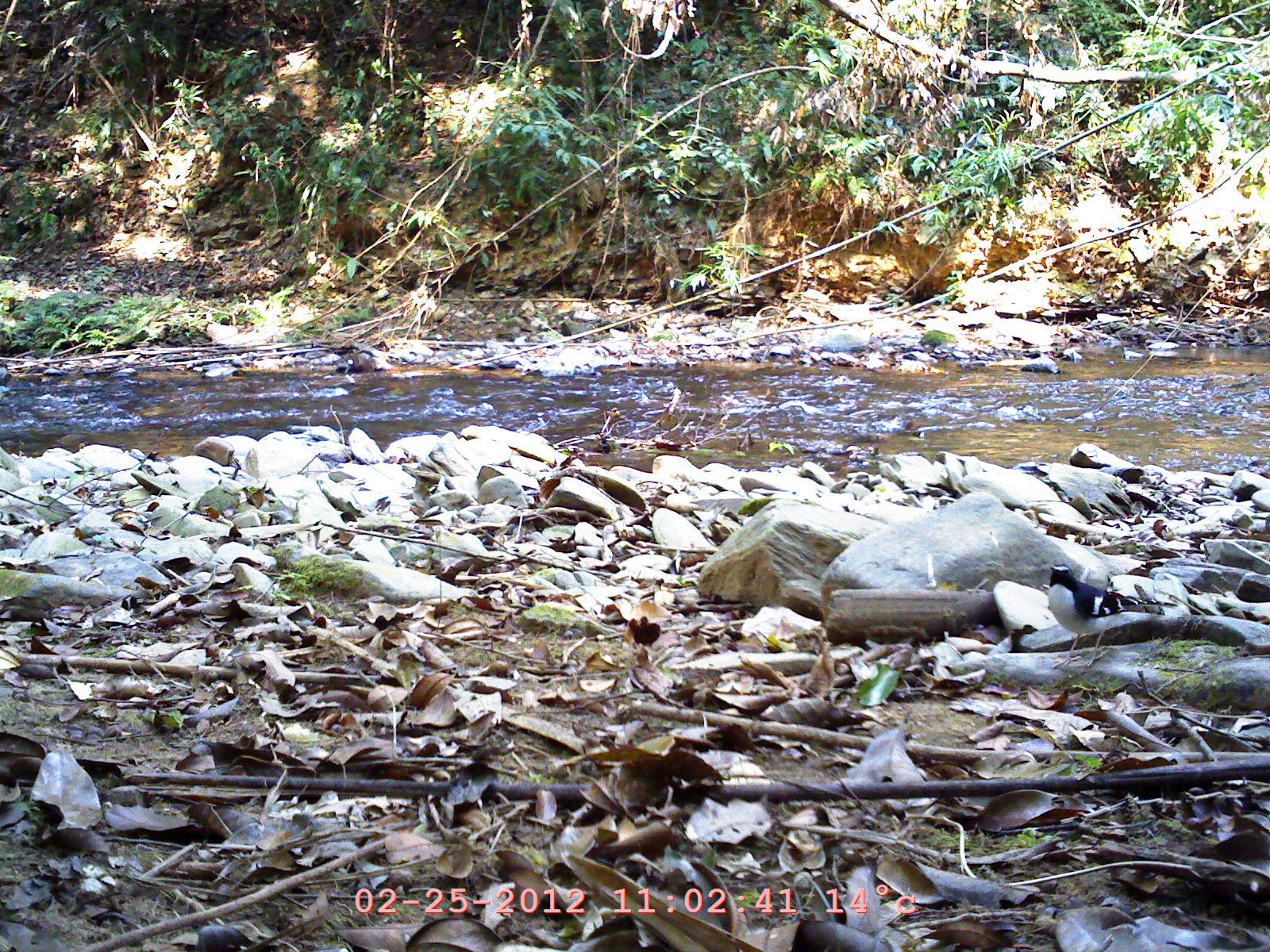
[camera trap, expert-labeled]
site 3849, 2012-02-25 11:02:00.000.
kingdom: Animalia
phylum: Chordata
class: Aves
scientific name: Aves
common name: bird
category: unknown bird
Unknown bird (bird) (Aves), count 1.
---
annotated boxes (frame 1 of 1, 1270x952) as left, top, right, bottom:
unknown bird: 1045, 563, 1178, 668